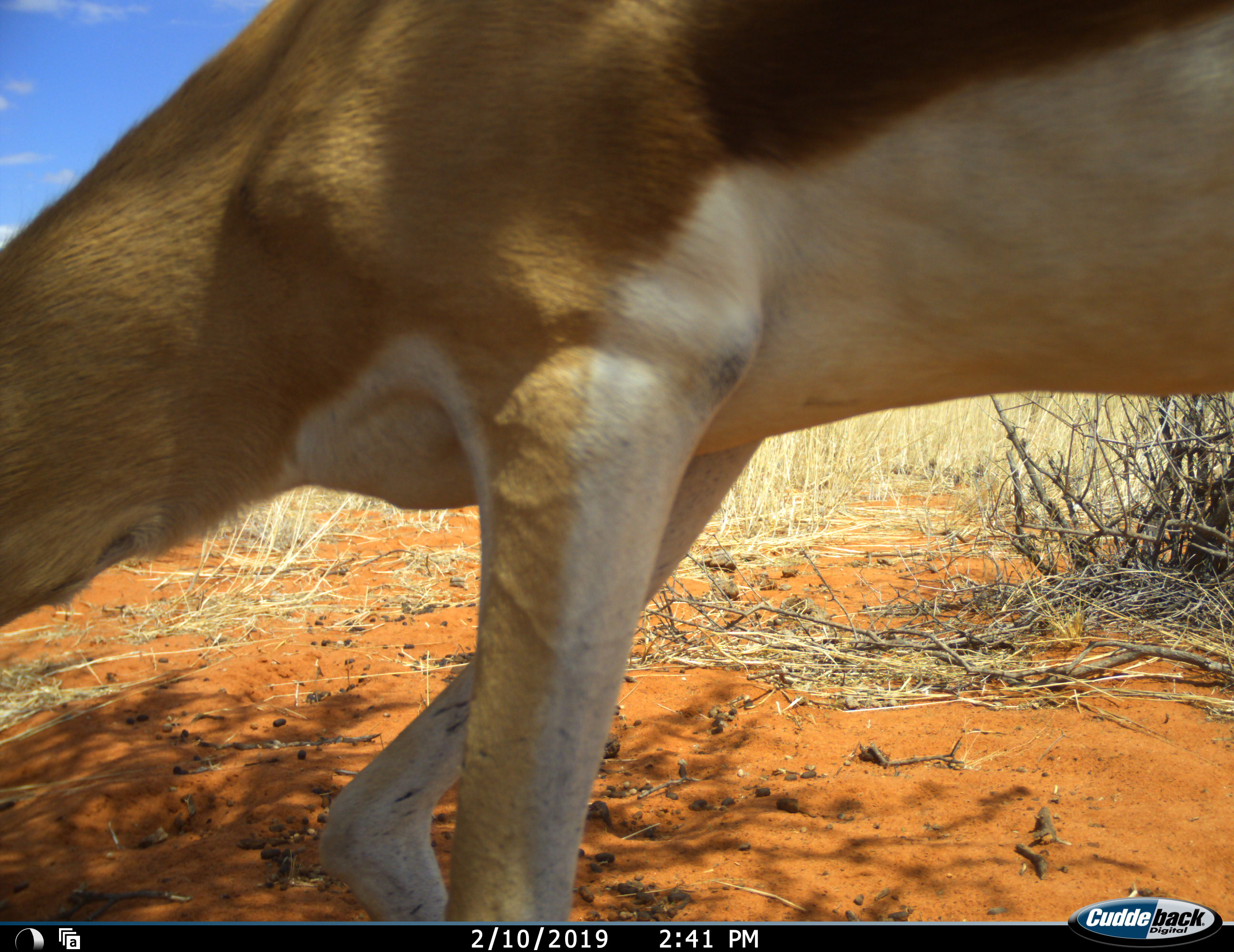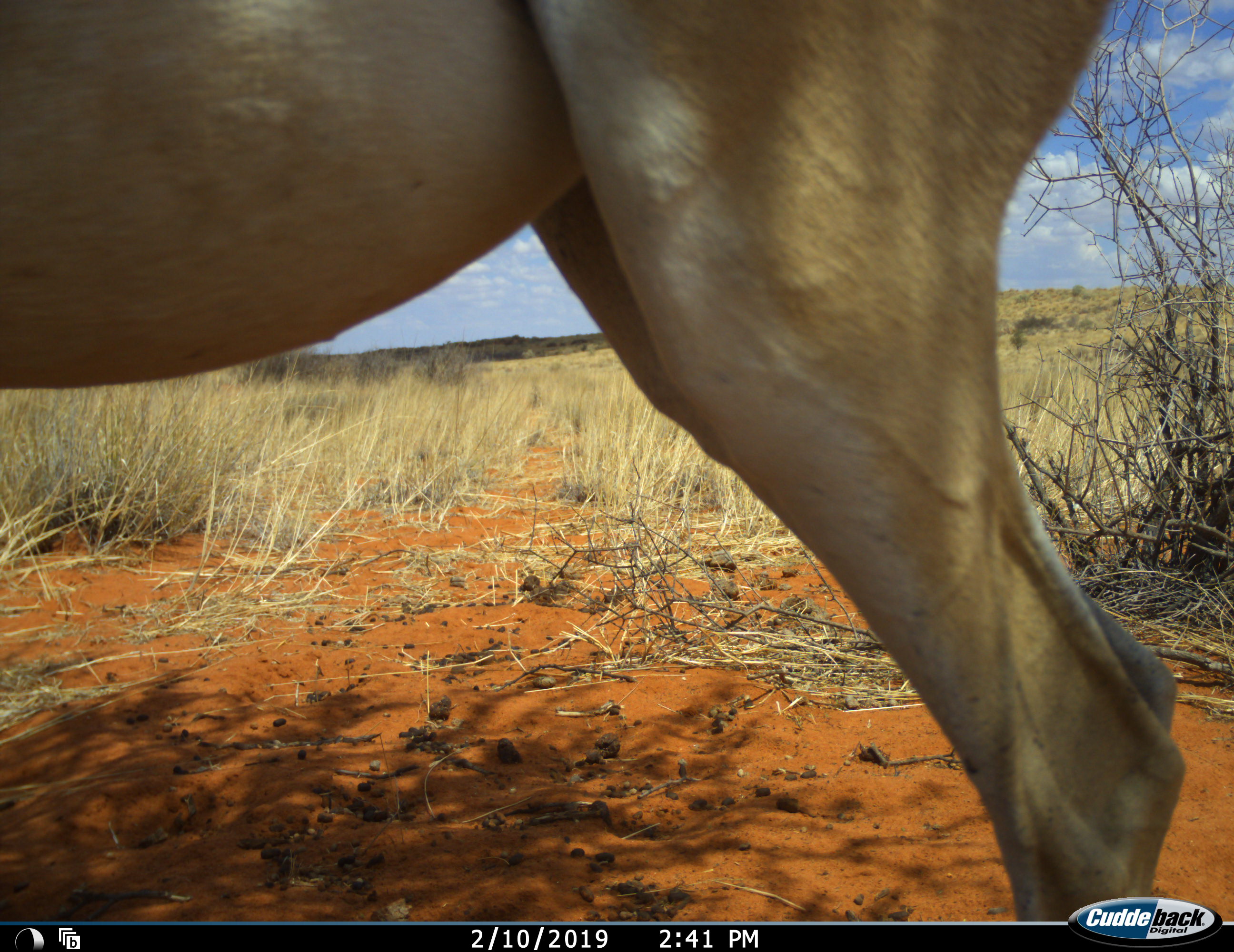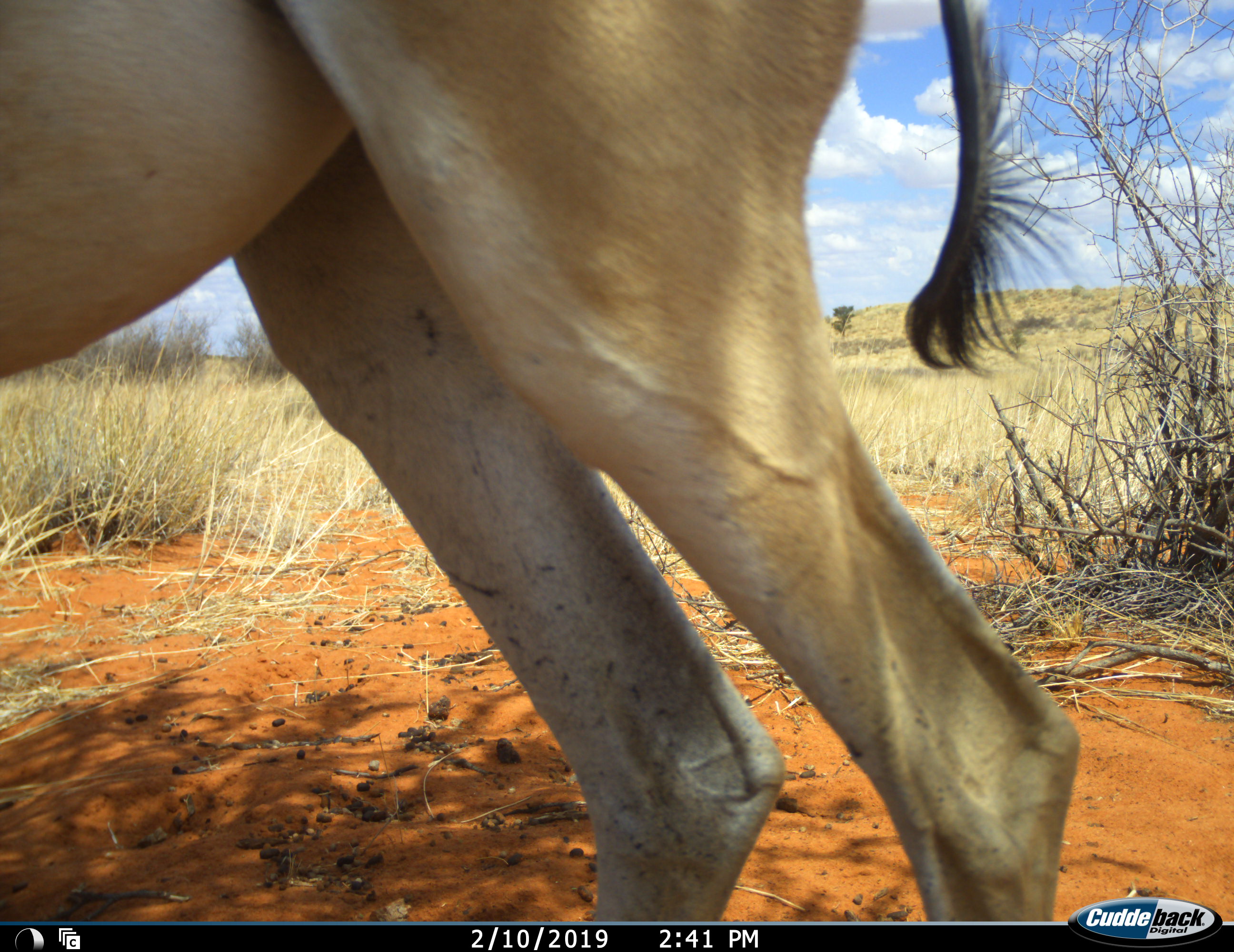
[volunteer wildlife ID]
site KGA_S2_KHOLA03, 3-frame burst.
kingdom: Animalia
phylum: Chordata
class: Mammalia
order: Artiodactyla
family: Bovidae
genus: Antidorcas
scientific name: Antidorcas marsupialis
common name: springbok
Springbok (Antidorcas marsupialis), count 1. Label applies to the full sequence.